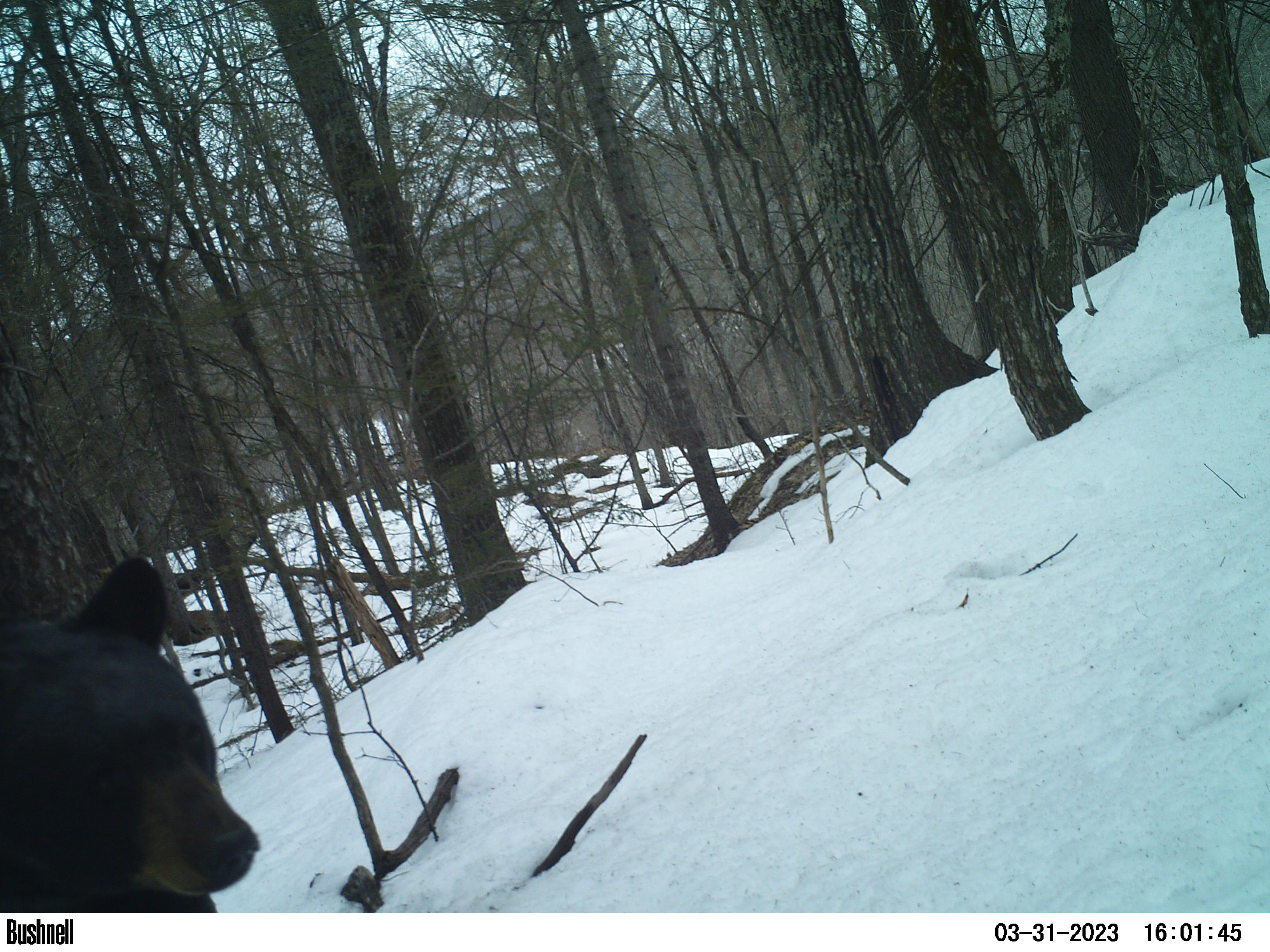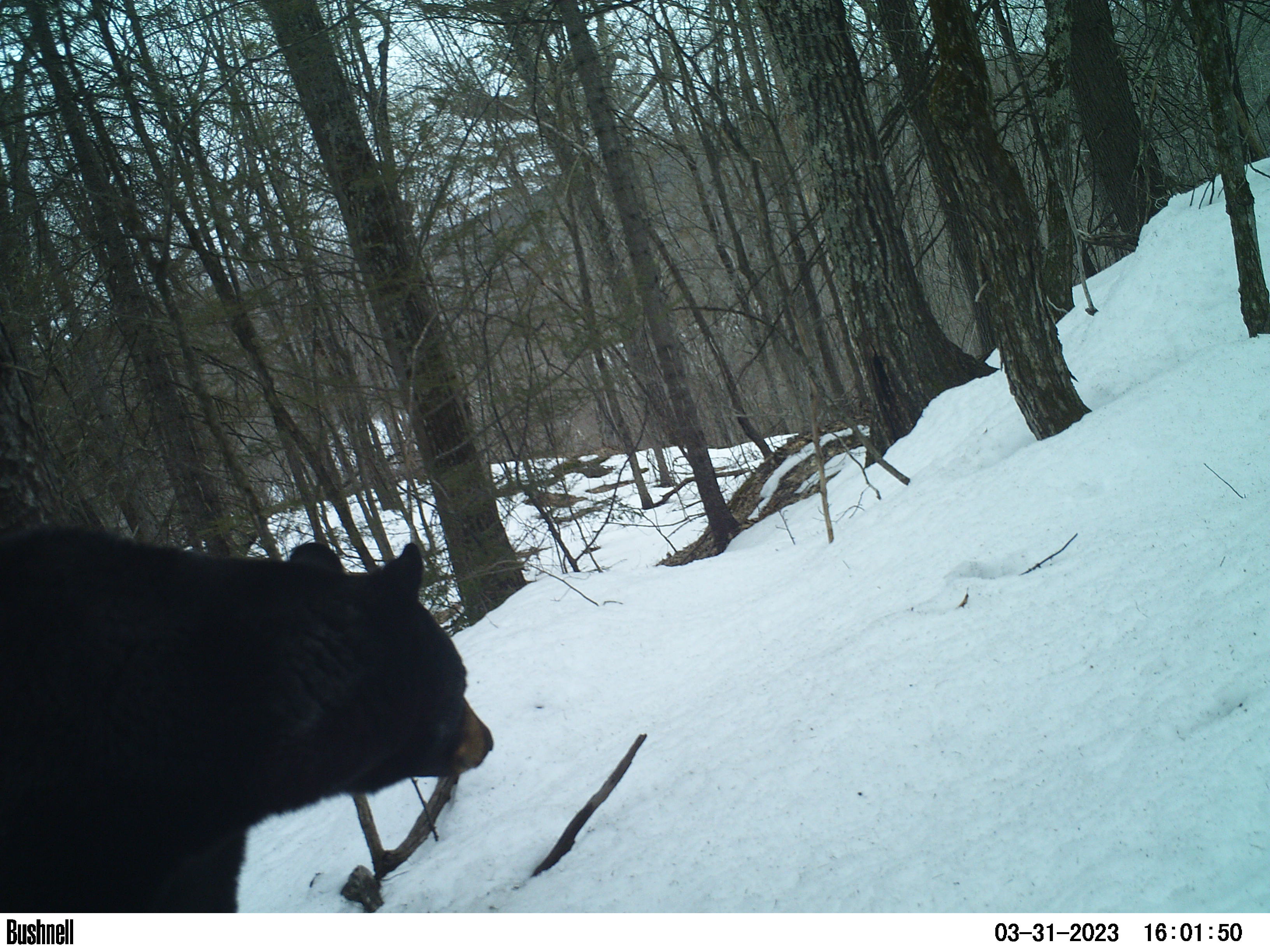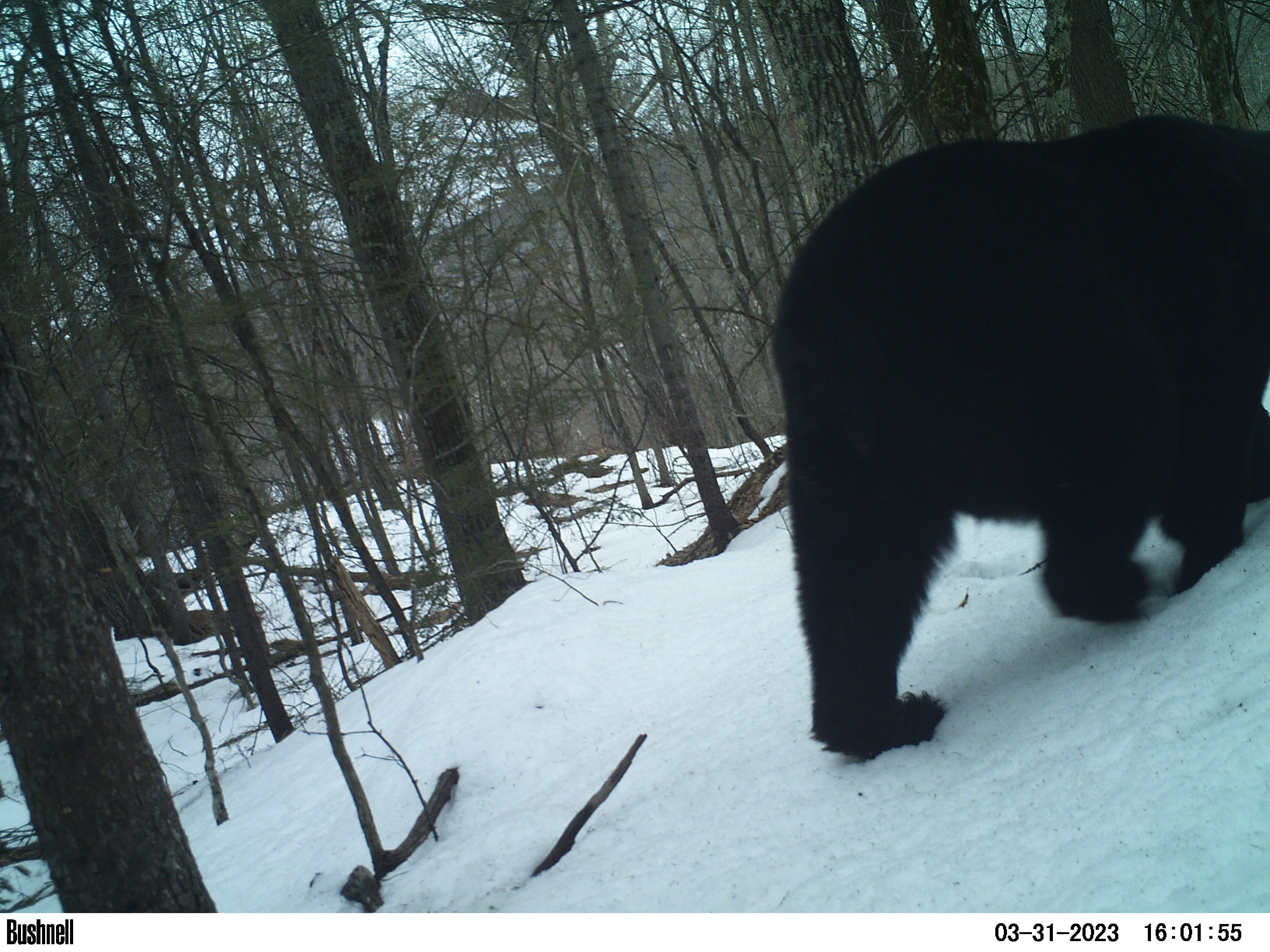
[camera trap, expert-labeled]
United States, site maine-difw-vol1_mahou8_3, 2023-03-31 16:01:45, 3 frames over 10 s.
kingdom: Animalia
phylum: Chordata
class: Mammalia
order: Carnivora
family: Ursidae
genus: Ursus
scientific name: Ursus americanus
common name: black bear